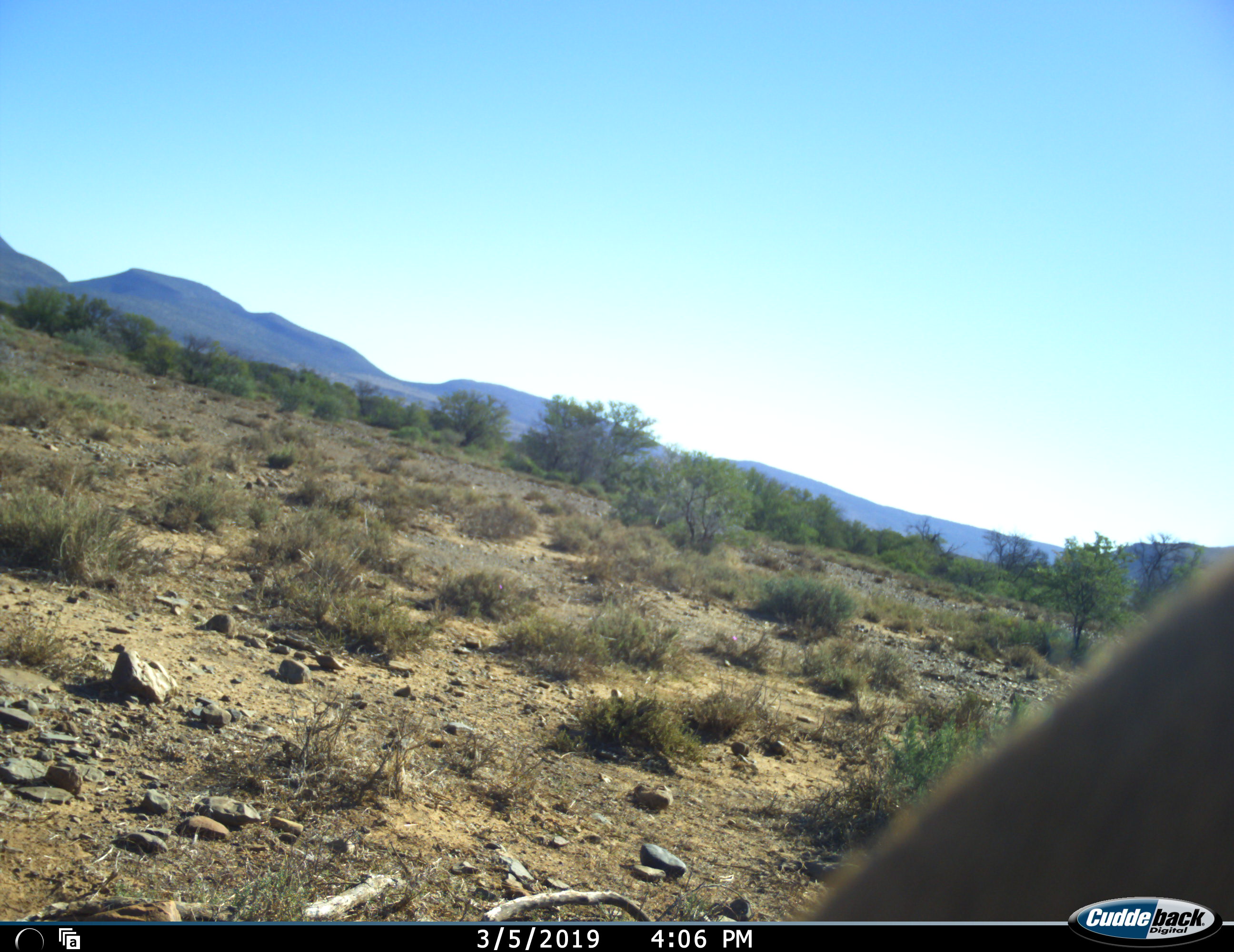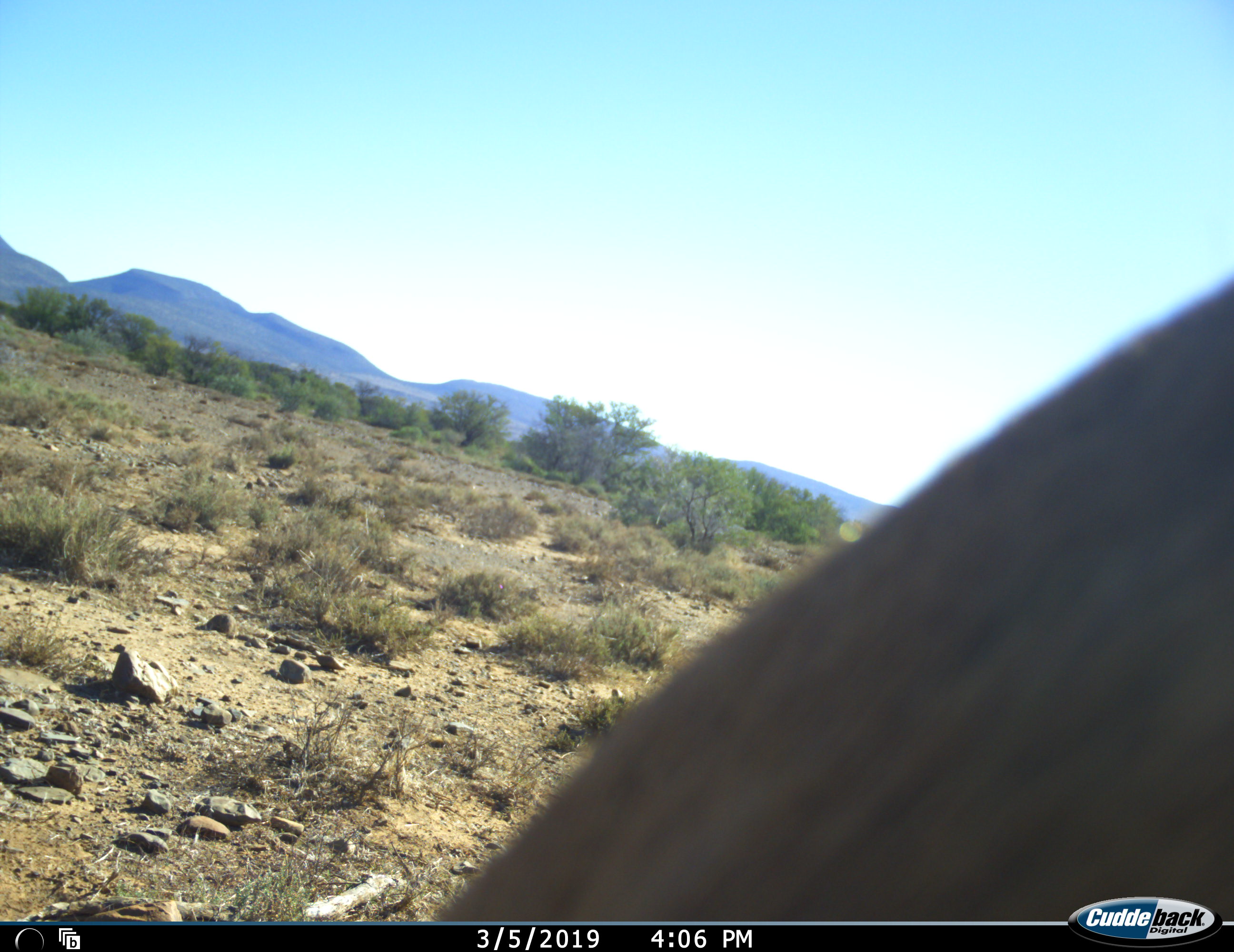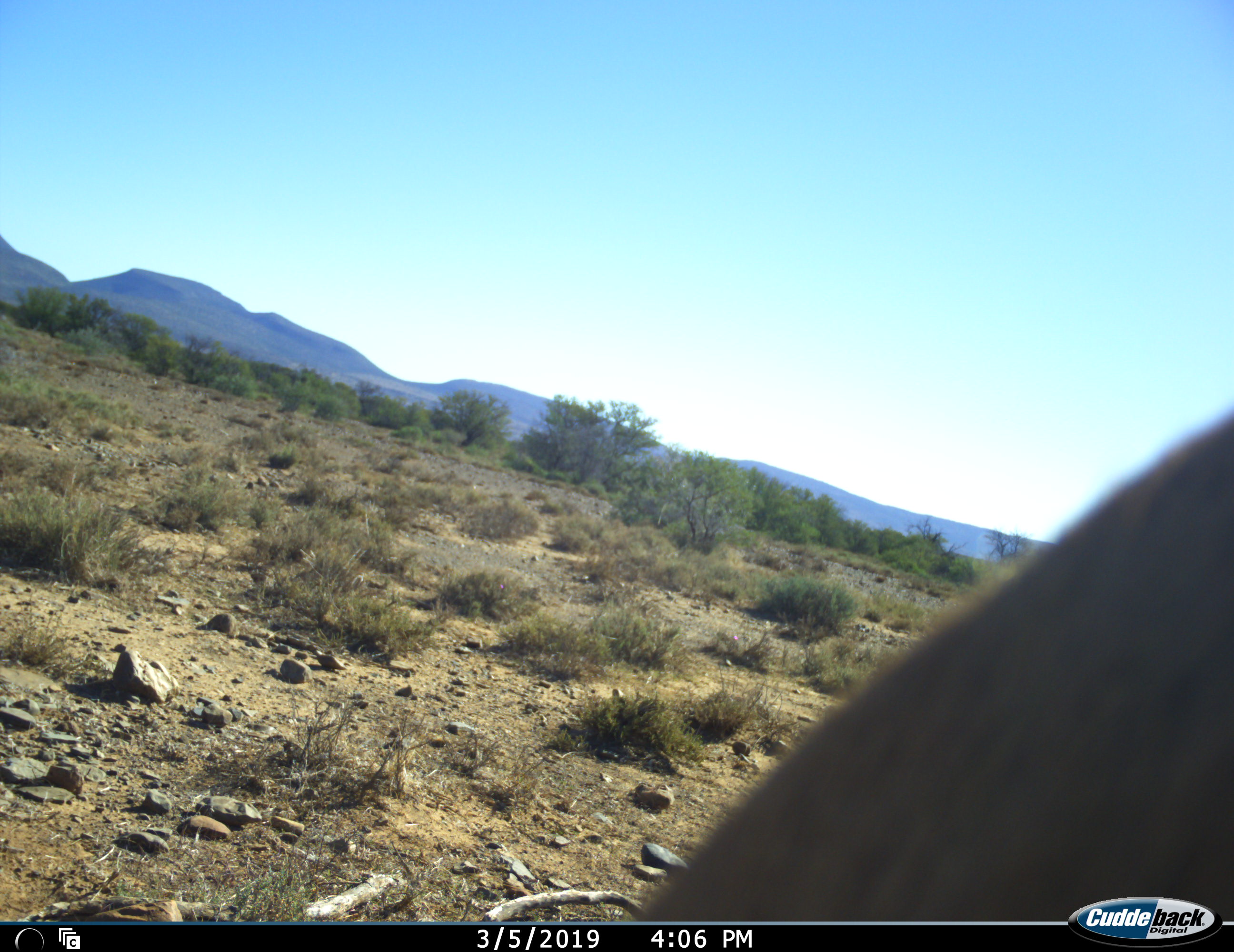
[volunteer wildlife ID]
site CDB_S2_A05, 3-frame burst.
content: unidentified animal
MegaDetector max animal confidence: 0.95